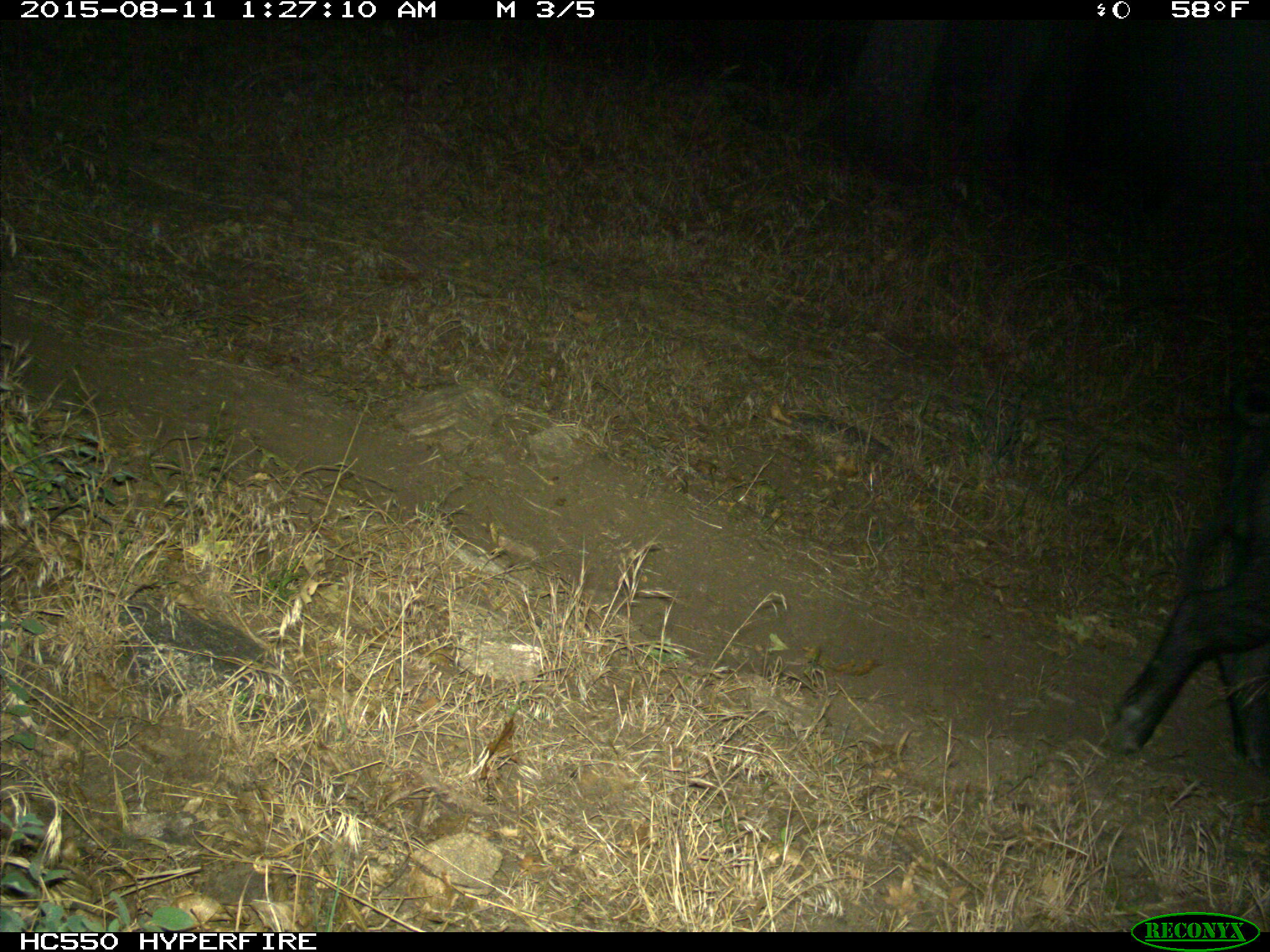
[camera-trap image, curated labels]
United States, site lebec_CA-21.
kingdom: Animalia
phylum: Chordata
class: Mammalia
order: Artiodactyla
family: Suidae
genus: Sus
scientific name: Sus scrofa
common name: wild boar